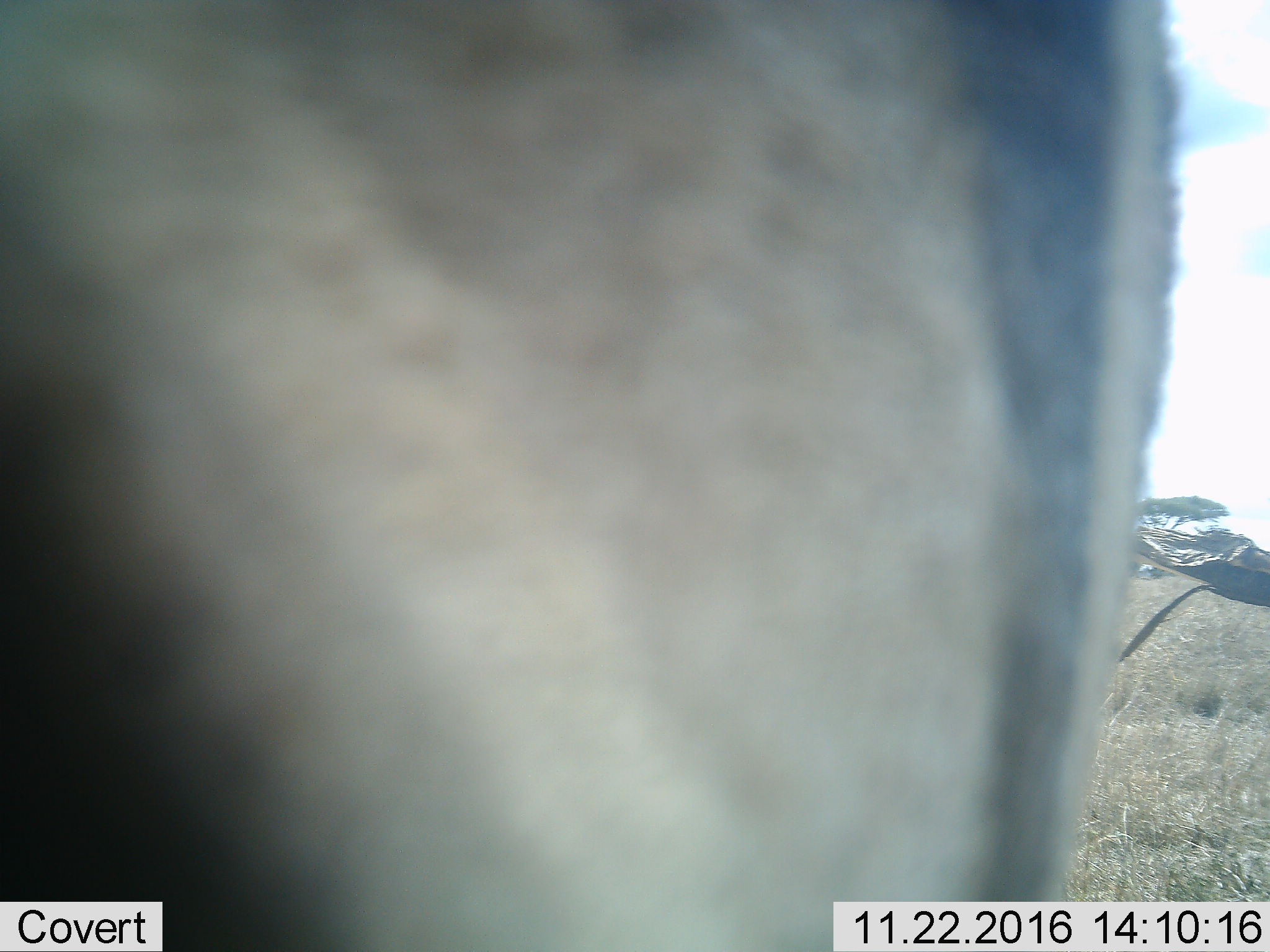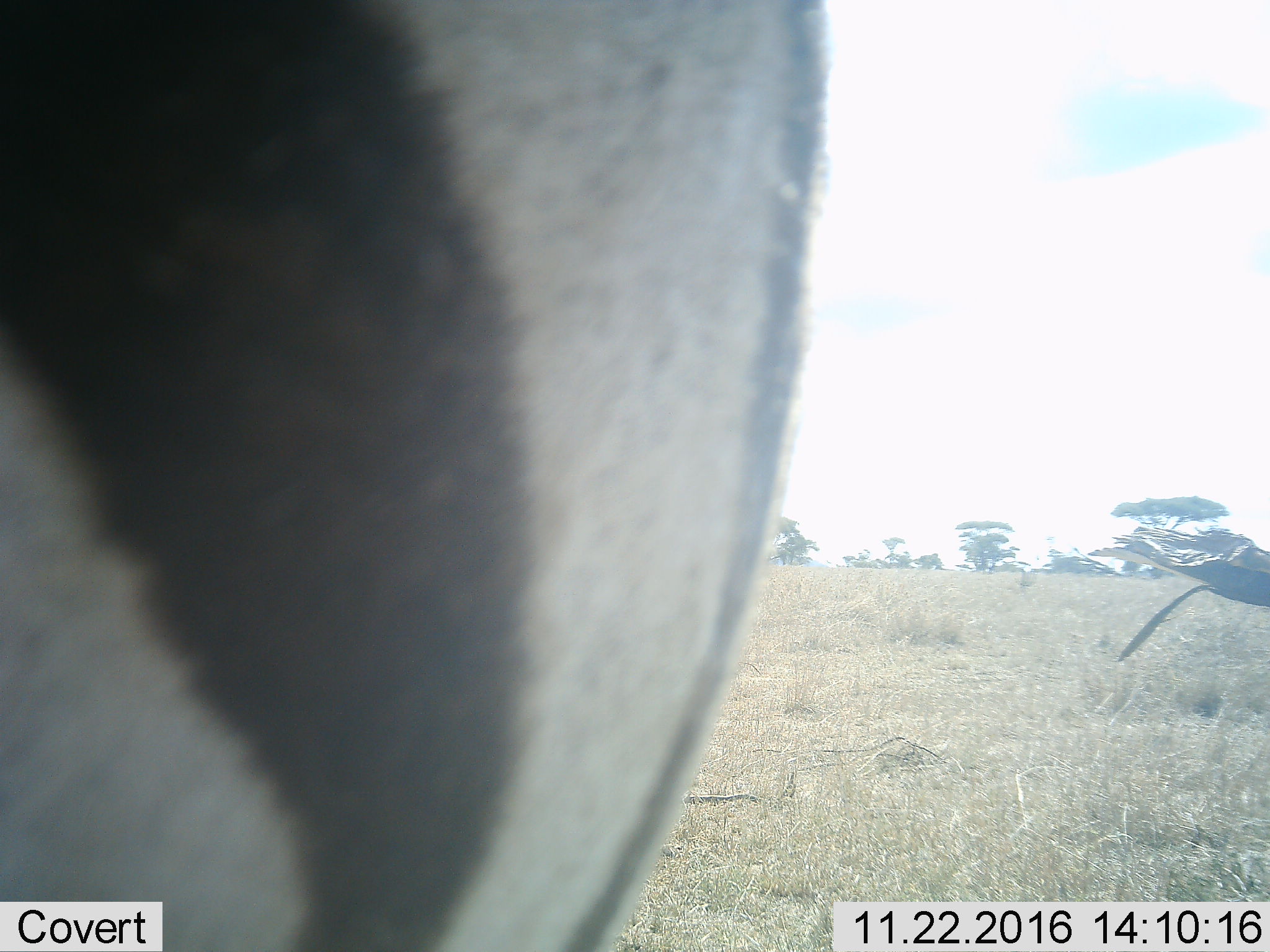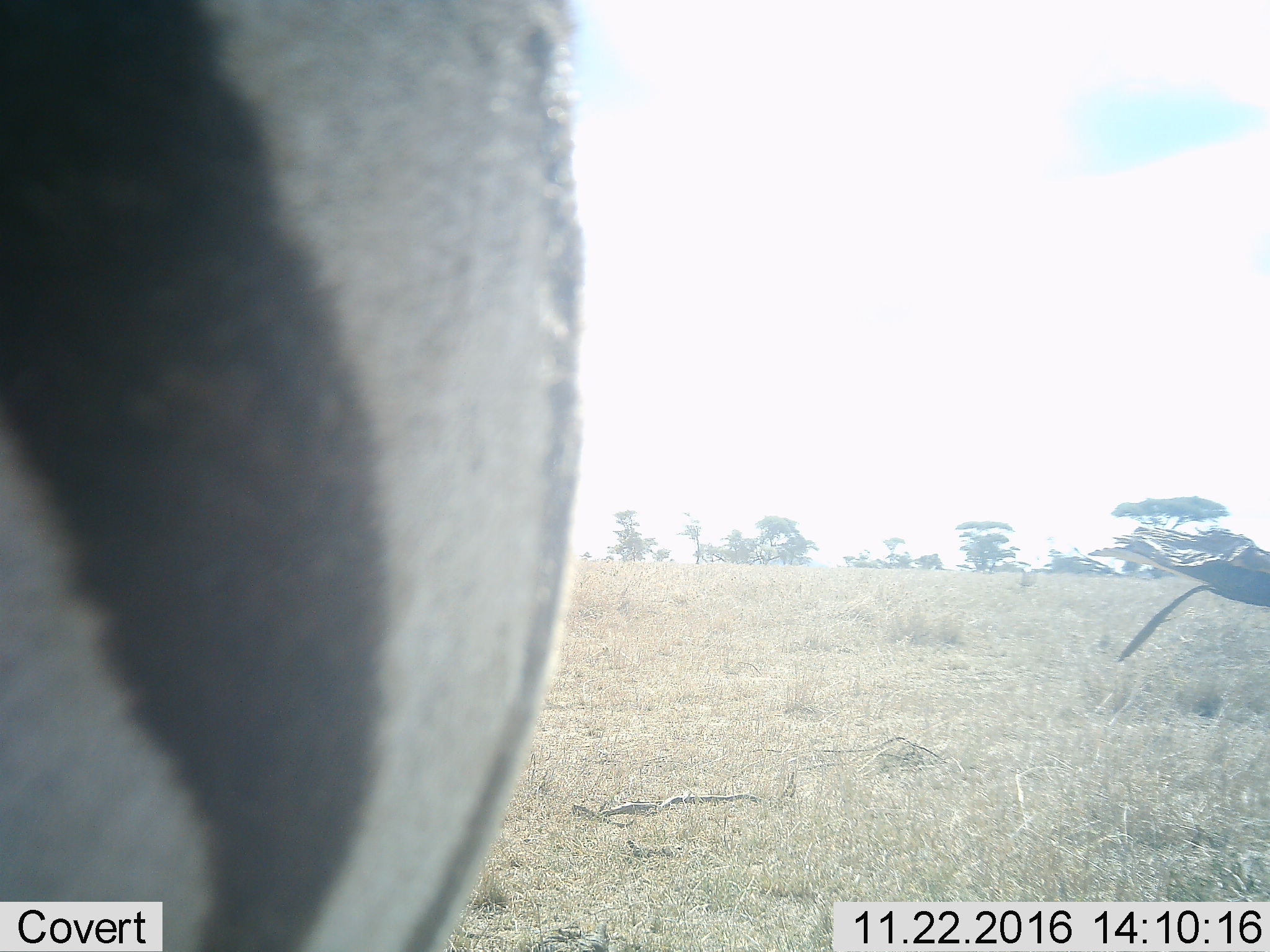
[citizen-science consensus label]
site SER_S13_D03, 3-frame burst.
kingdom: Animalia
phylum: Chordata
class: Mammalia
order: Perissodactyla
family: Equidae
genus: Equus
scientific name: Equus quagga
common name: plains zebra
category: zebraplains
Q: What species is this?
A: Zebraplains (plains zebra) (Equus quagga).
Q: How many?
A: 1.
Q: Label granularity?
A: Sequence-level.